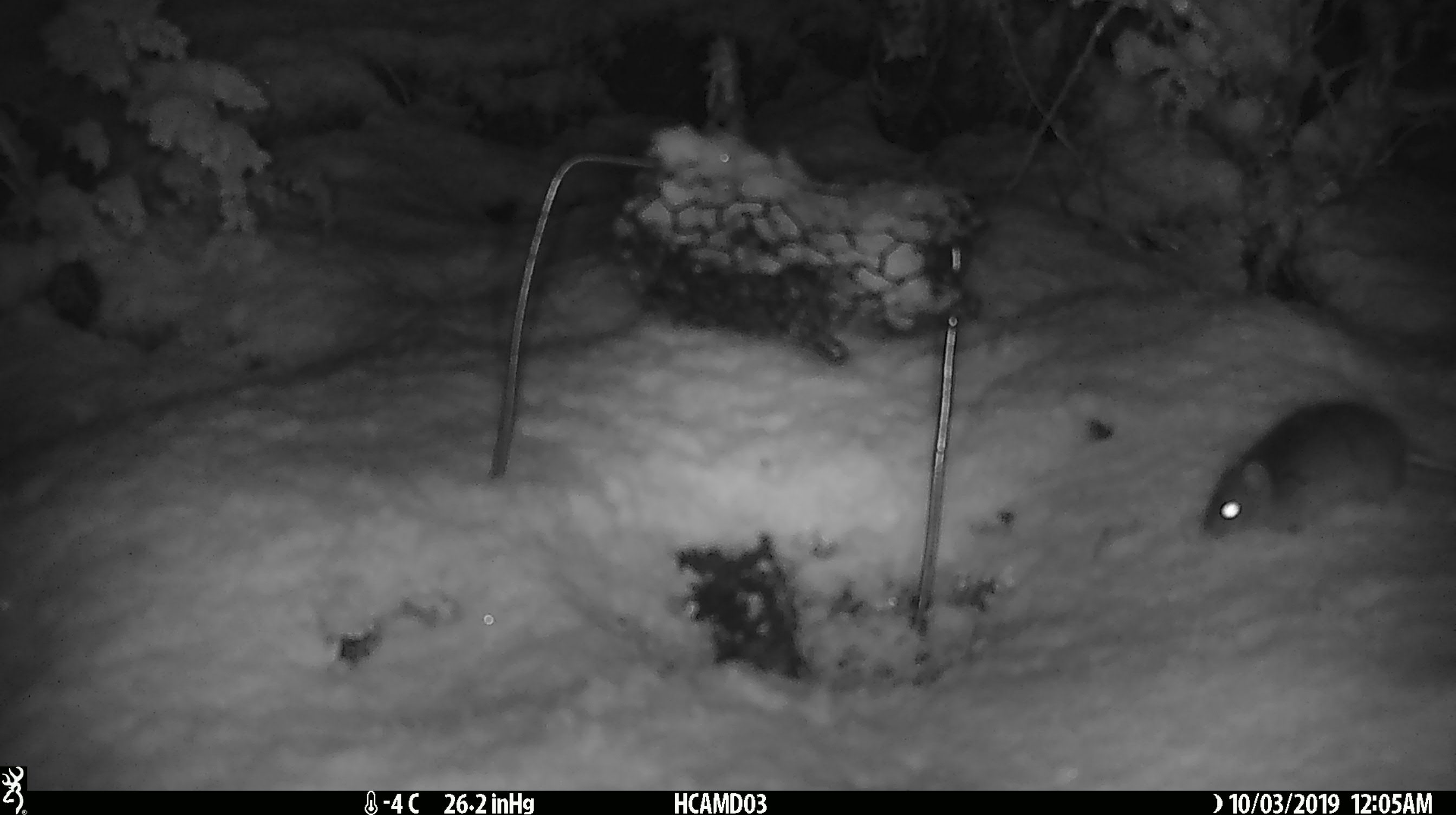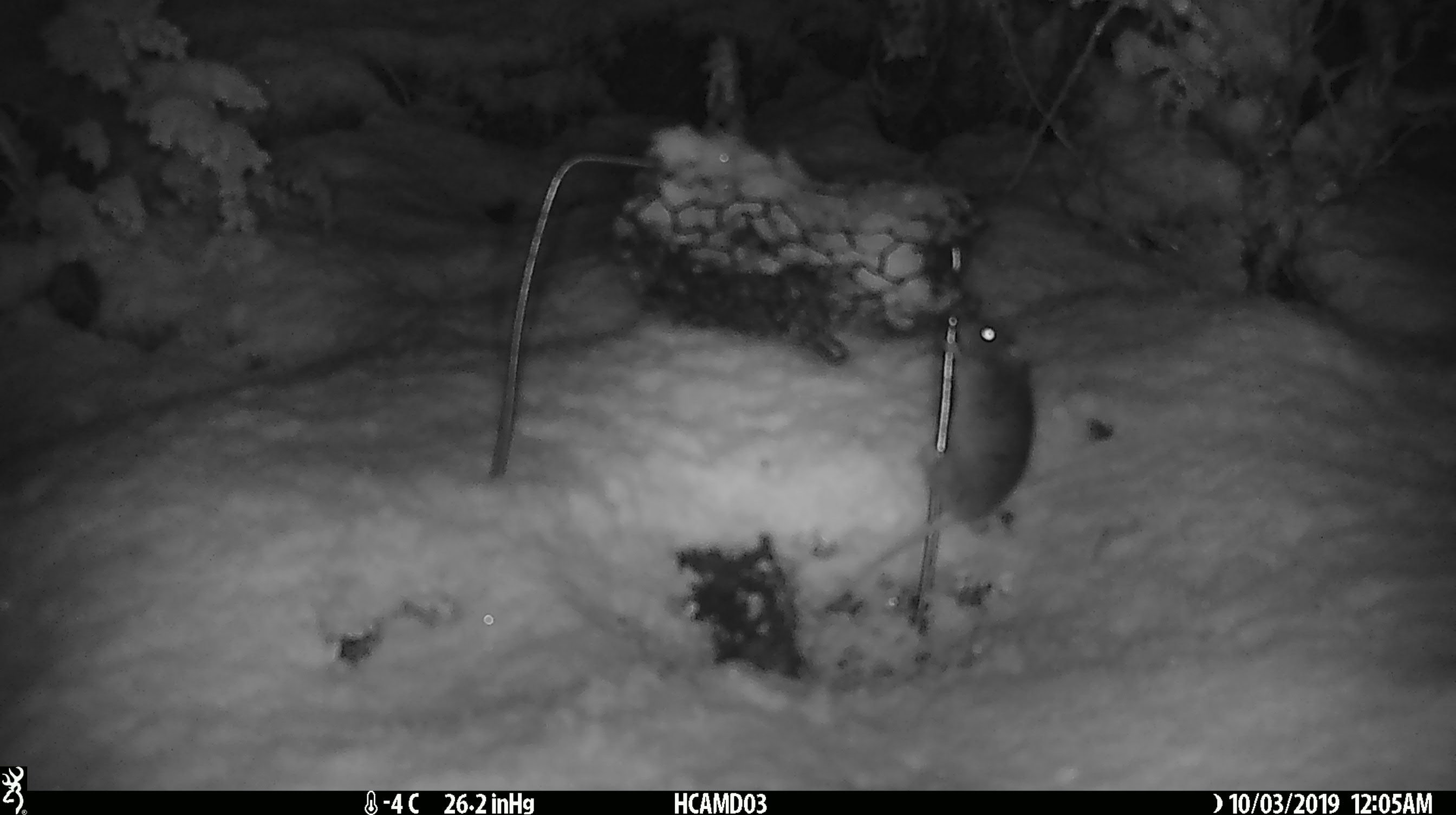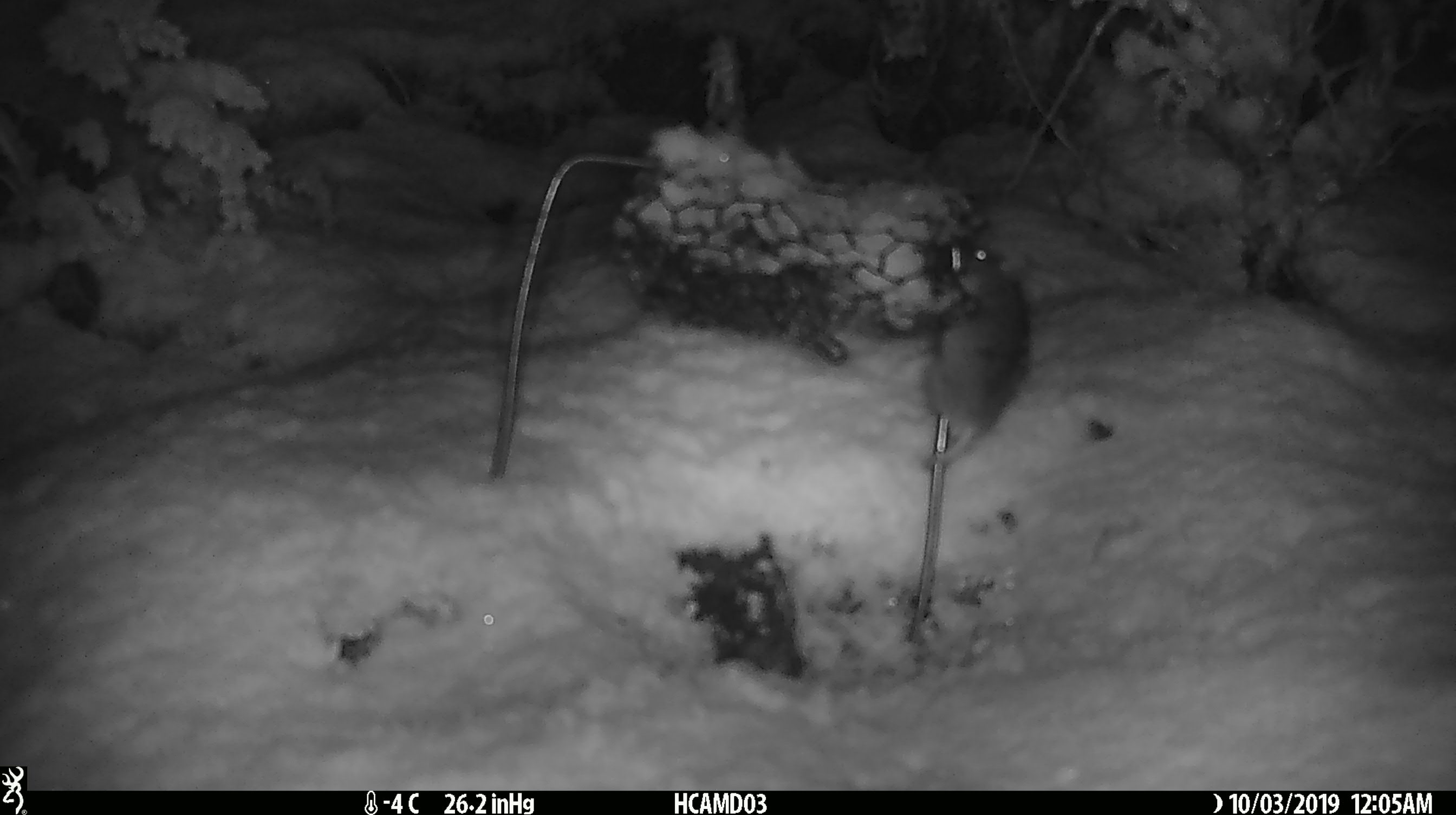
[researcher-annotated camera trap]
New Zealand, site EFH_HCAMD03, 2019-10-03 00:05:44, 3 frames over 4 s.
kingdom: Animalia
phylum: Chordata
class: Mammalia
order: Rodentia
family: Muridae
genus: Mus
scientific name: Mus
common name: mouse